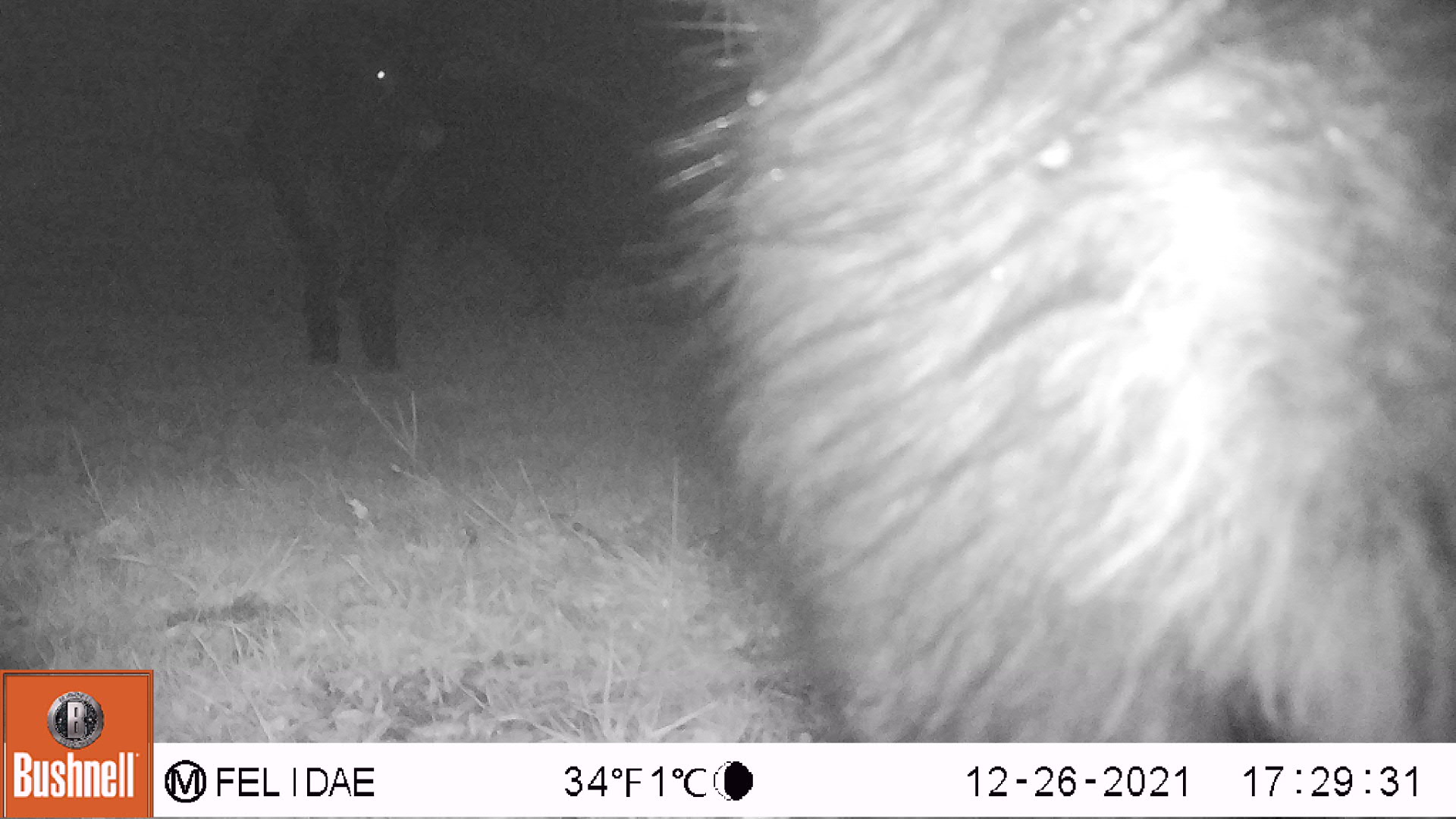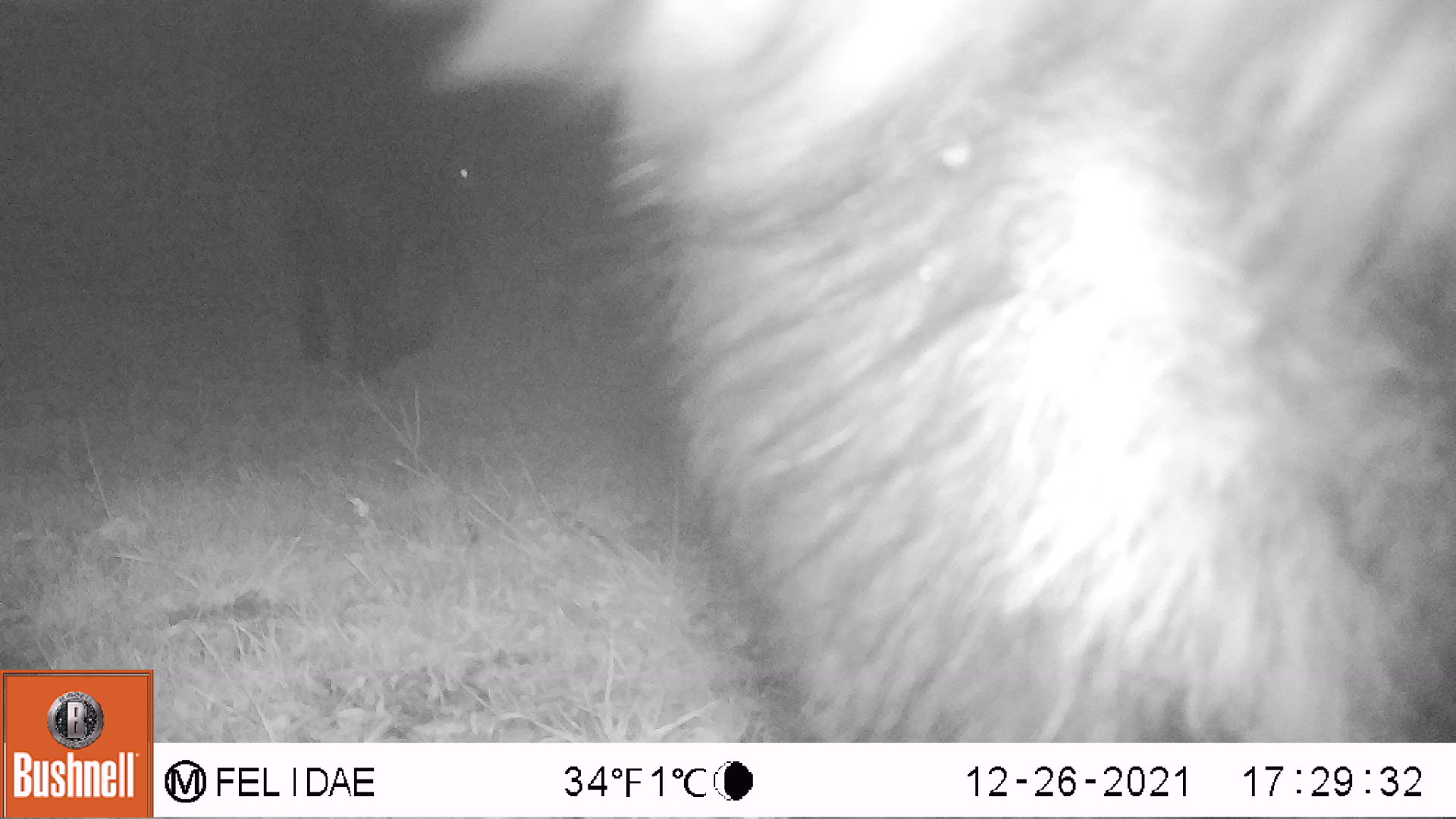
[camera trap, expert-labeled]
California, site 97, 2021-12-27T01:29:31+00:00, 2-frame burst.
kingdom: Animalia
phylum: Chordata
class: Mammalia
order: Artiodactyla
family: Bovidae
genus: Bos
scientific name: Bos taurus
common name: domestic cattle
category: cattle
Cattle (domestic cattle) (Bos taurus).